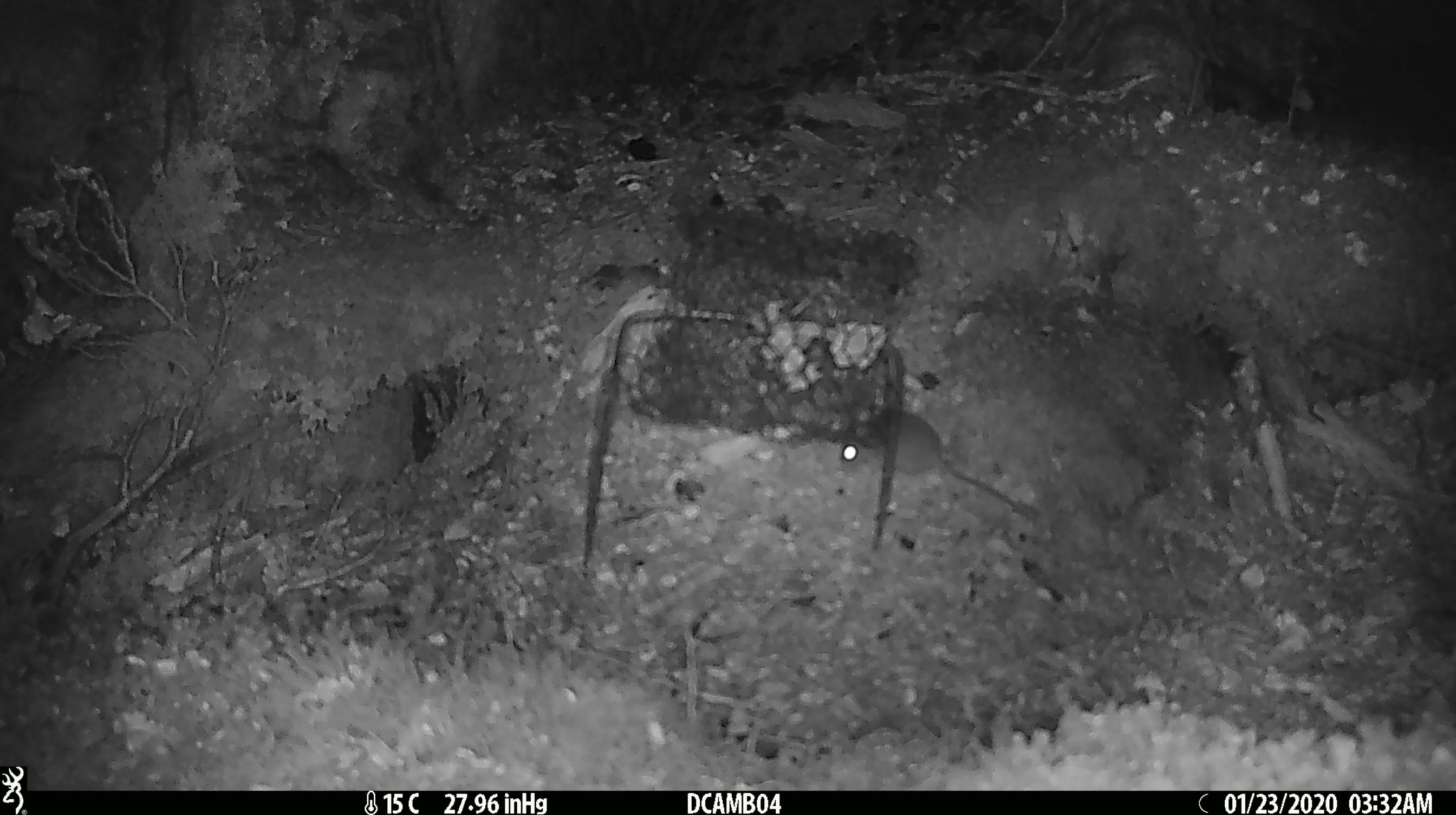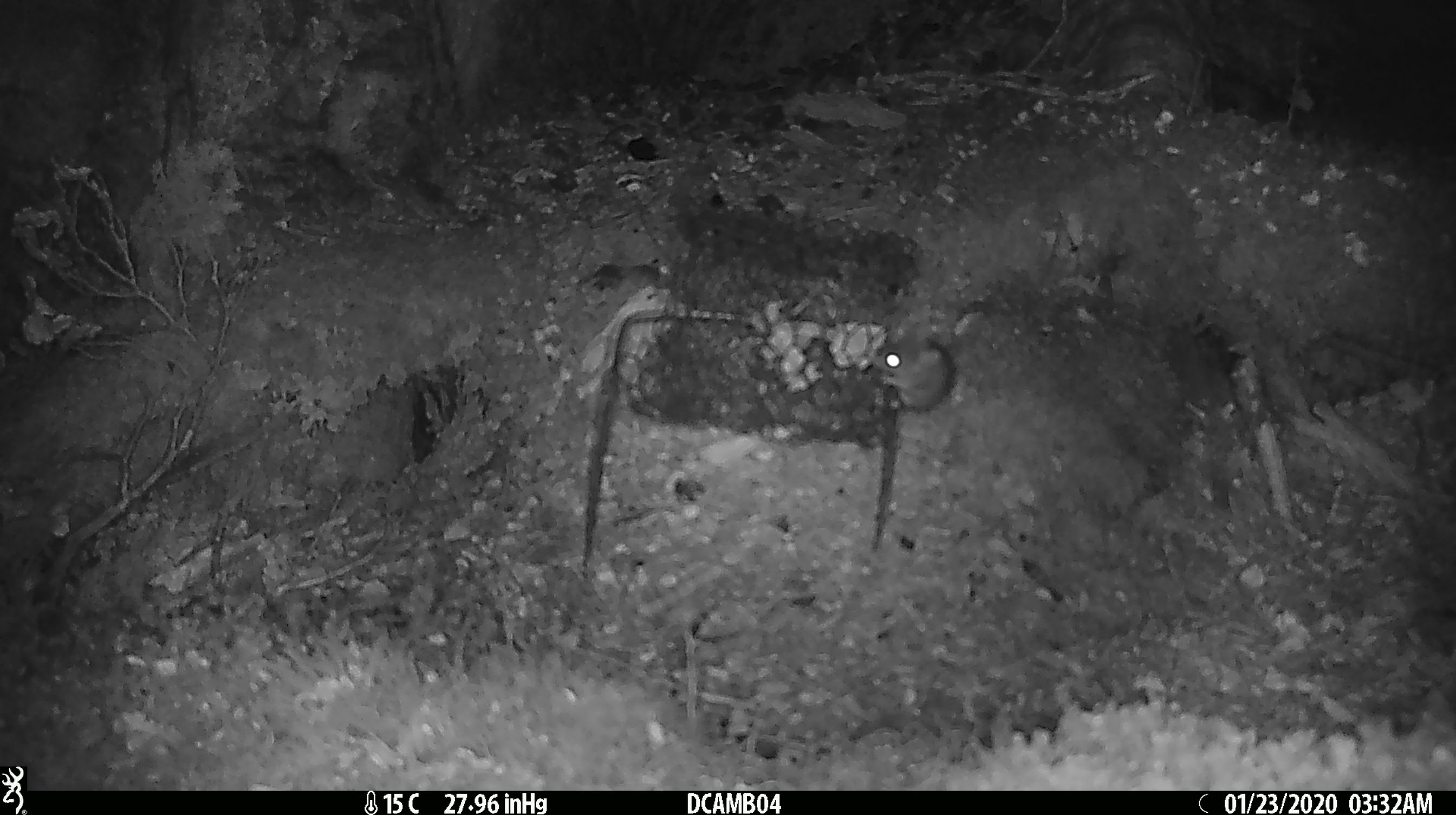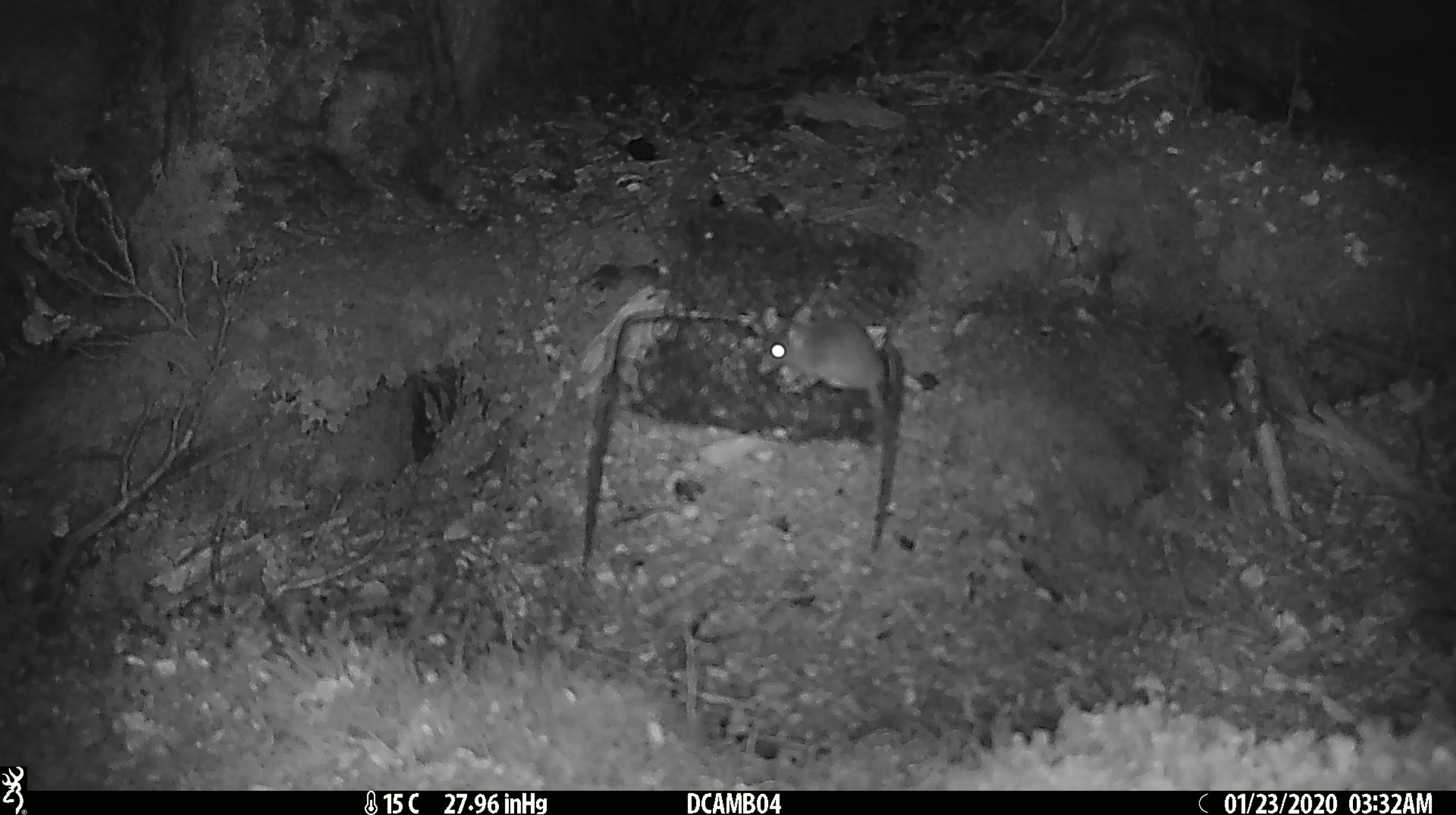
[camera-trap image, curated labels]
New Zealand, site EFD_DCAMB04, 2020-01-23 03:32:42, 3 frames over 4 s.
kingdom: Animalia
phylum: Chordata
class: Mammalia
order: Rodentia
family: Muridae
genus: Mus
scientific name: Mus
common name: mouse